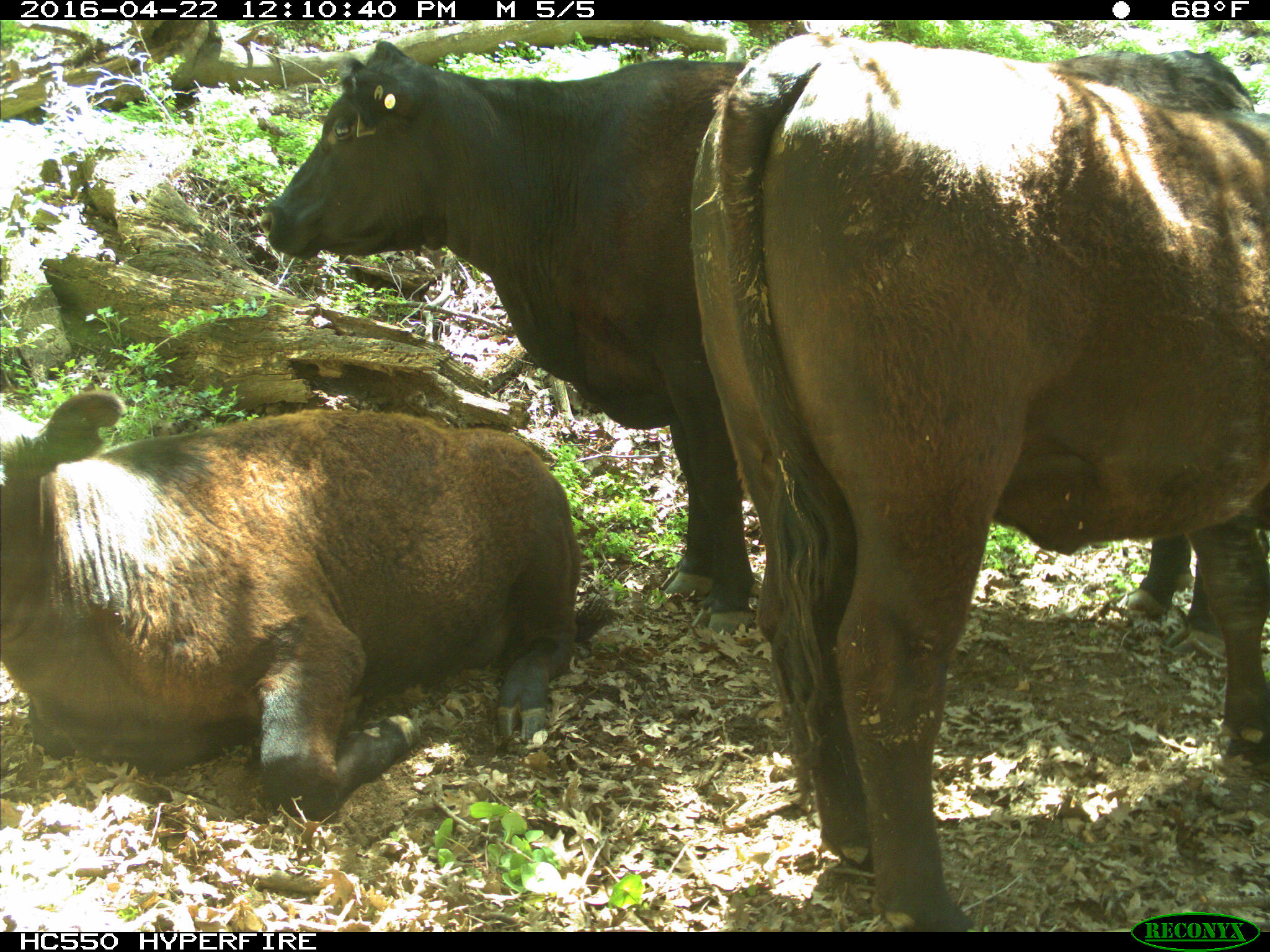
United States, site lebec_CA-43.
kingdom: Animalia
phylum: Chordata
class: Mammalia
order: Artiodactyla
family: Bovidae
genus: Bos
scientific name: Bos taurus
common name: domestic cow